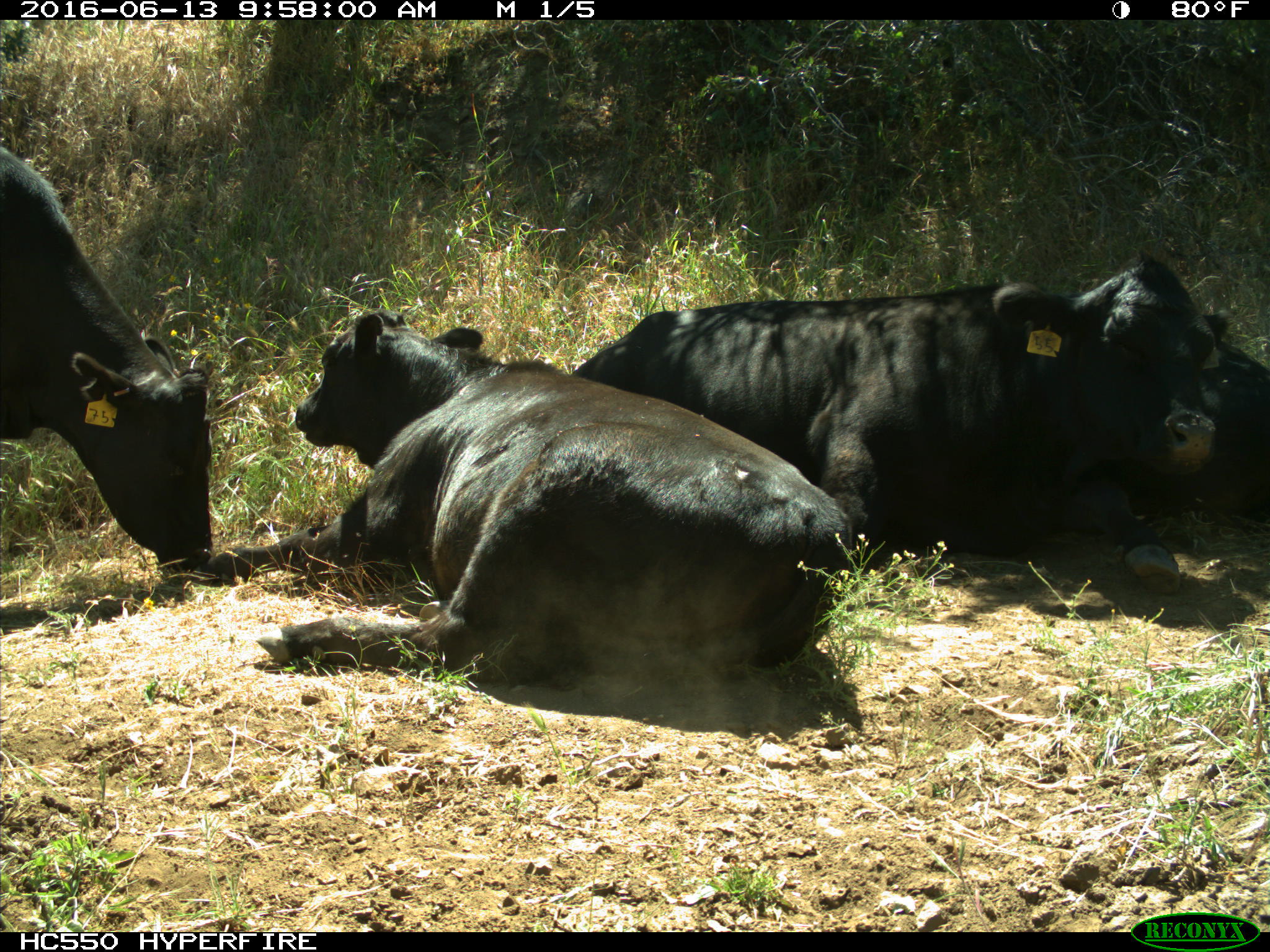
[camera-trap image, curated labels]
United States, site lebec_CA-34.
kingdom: Animalia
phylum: Chordata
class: Mammalia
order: Artiodactyla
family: Bovidae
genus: Bos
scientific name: Bos taurus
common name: domestic cow